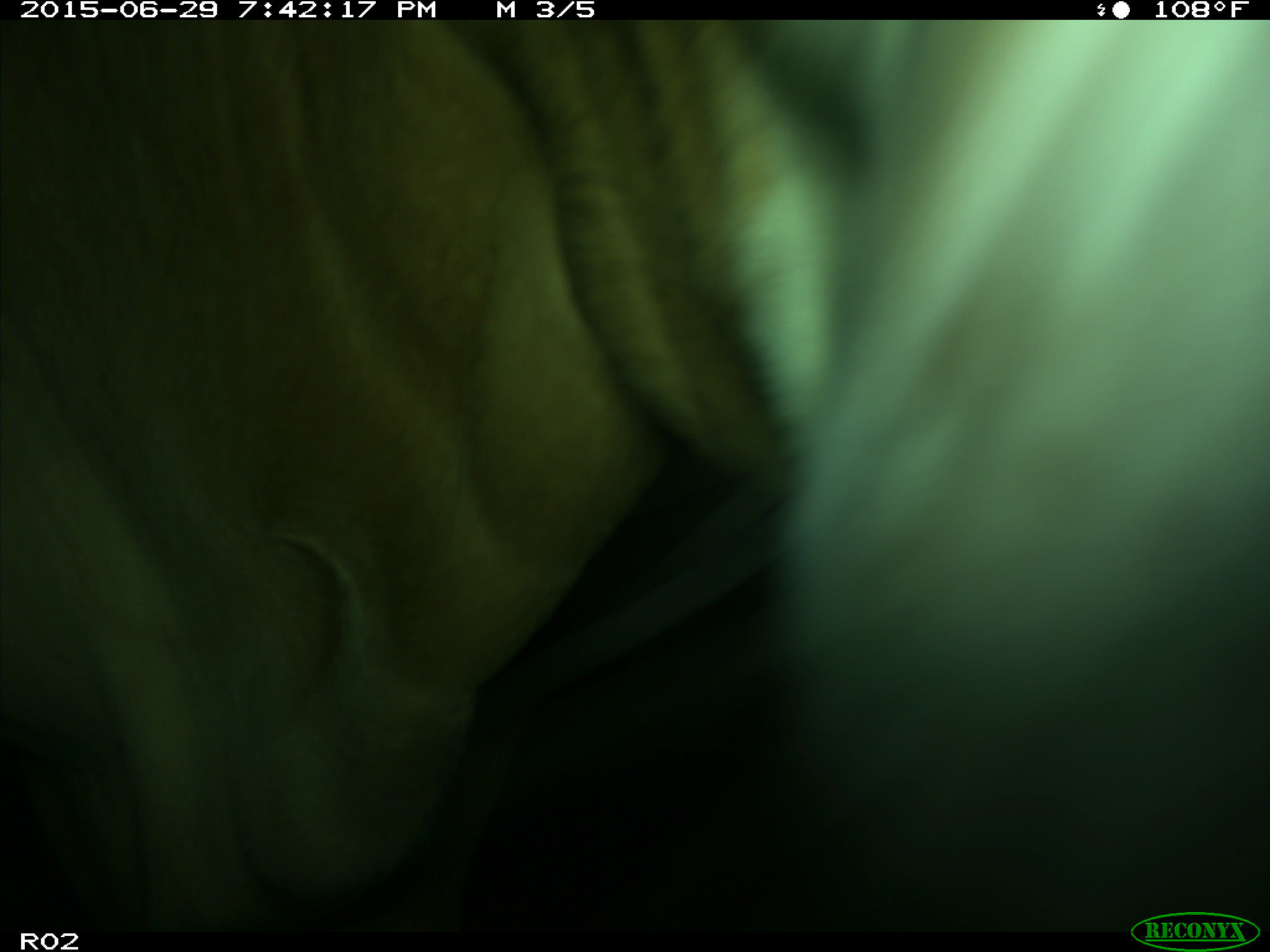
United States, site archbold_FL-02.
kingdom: Animalia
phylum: Chordata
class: Mammalia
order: Artiodactyla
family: Bovidae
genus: Bos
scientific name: Bos taurus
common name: domestic cow